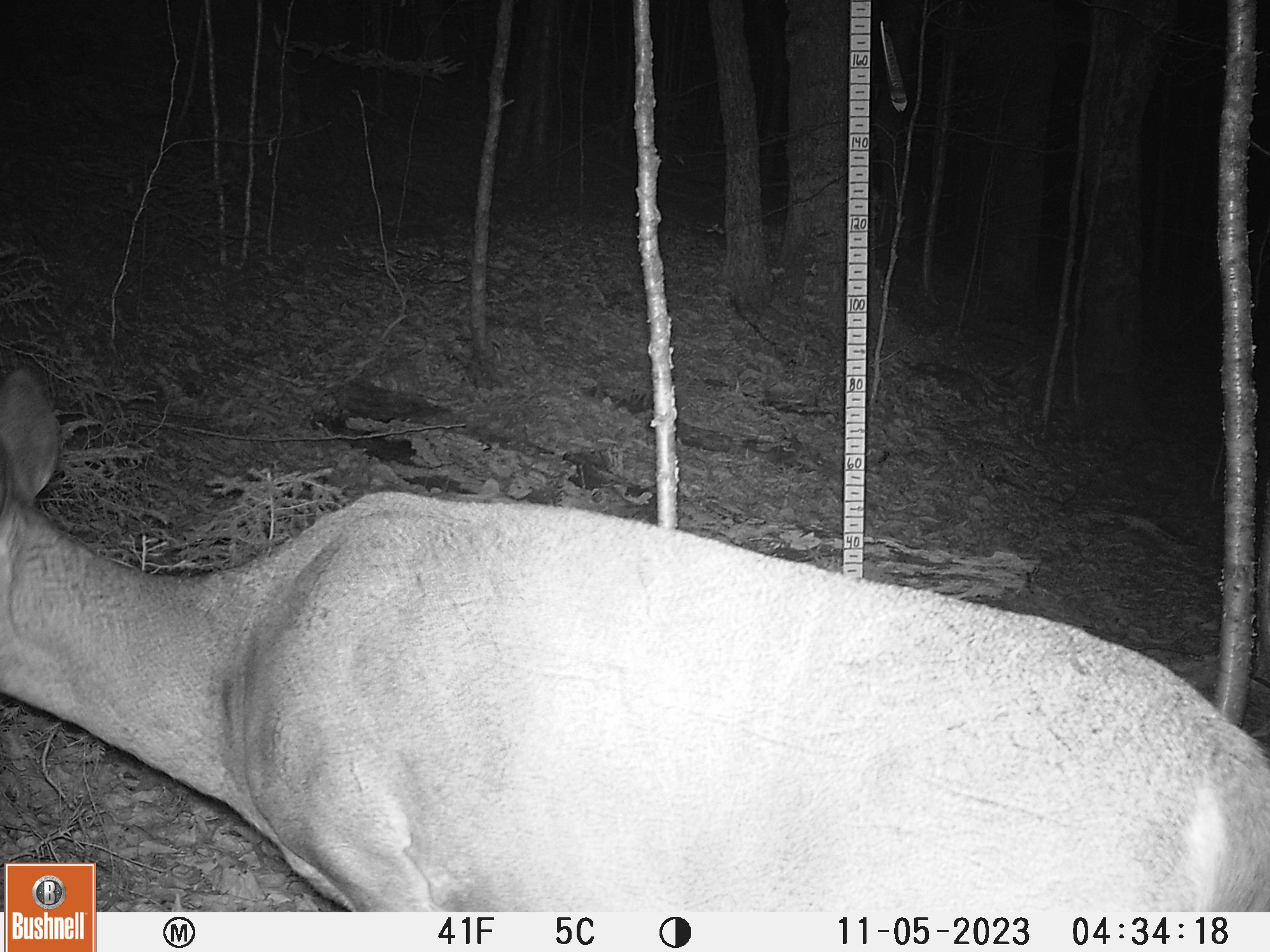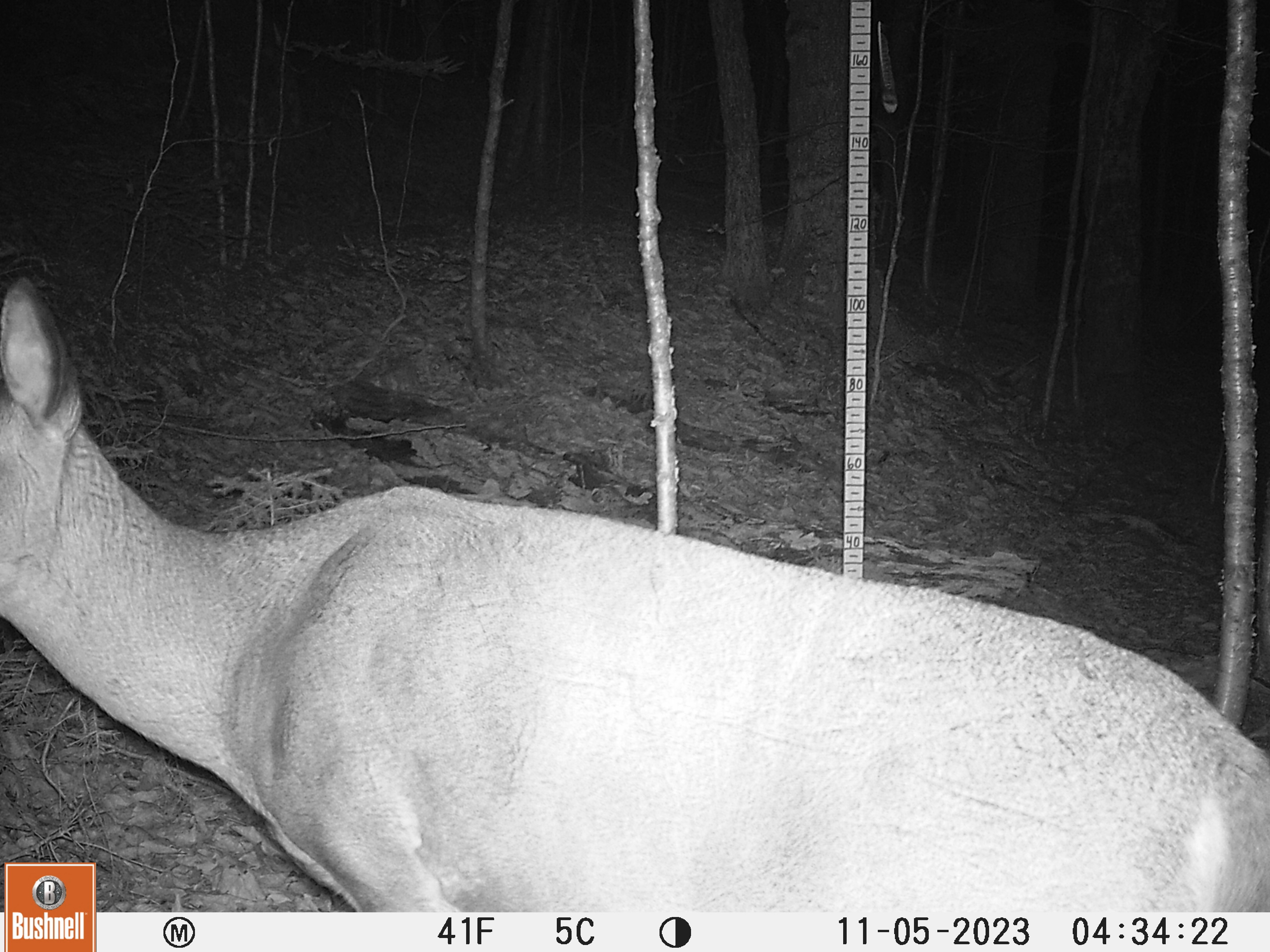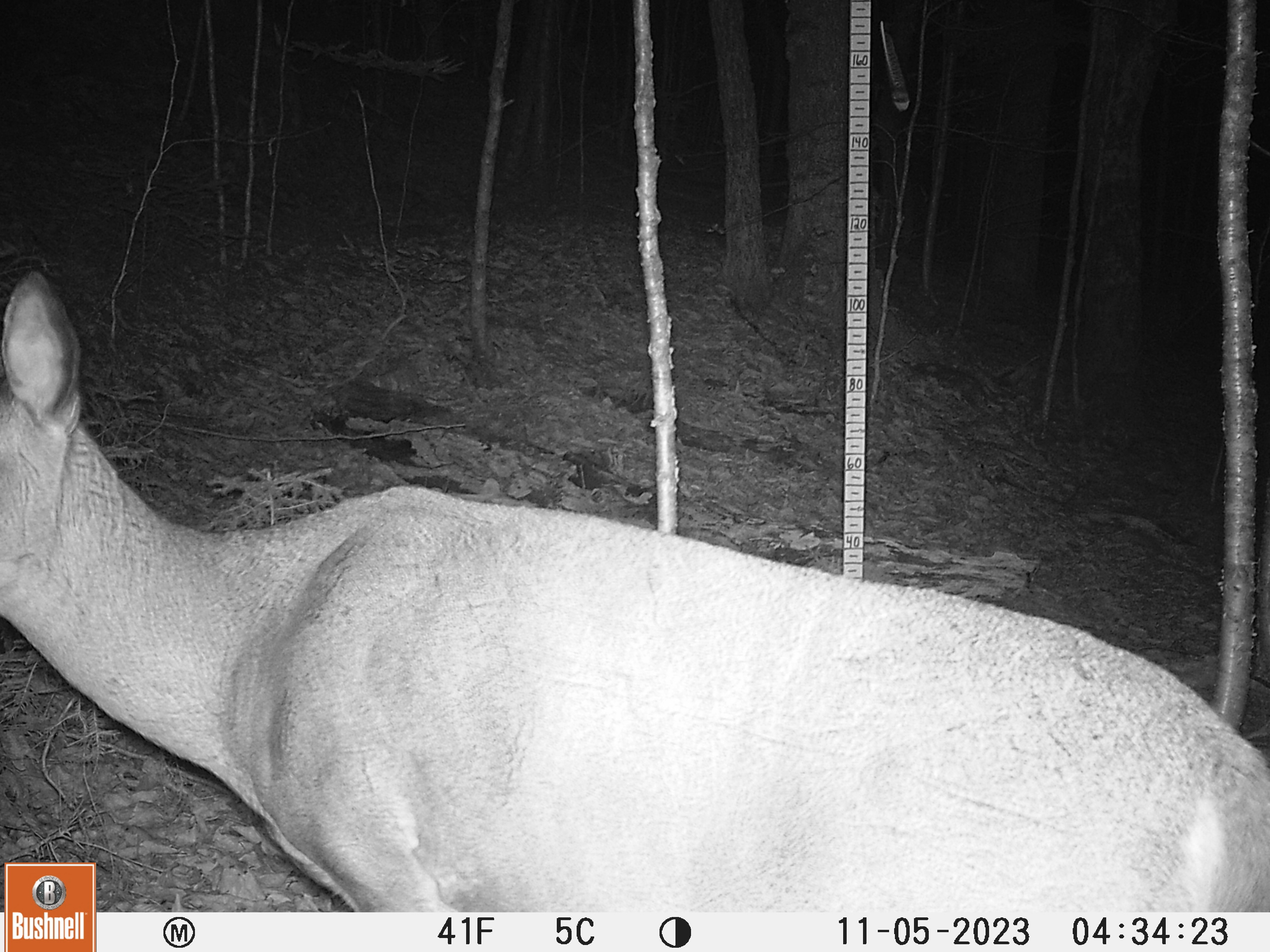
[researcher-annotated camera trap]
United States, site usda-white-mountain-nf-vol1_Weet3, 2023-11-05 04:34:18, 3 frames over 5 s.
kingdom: Animalia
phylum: Chordata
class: Mammalia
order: Artiodactyla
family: Cervidae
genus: Odocoileus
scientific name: Odocoileus virginianus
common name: white-tailed deer